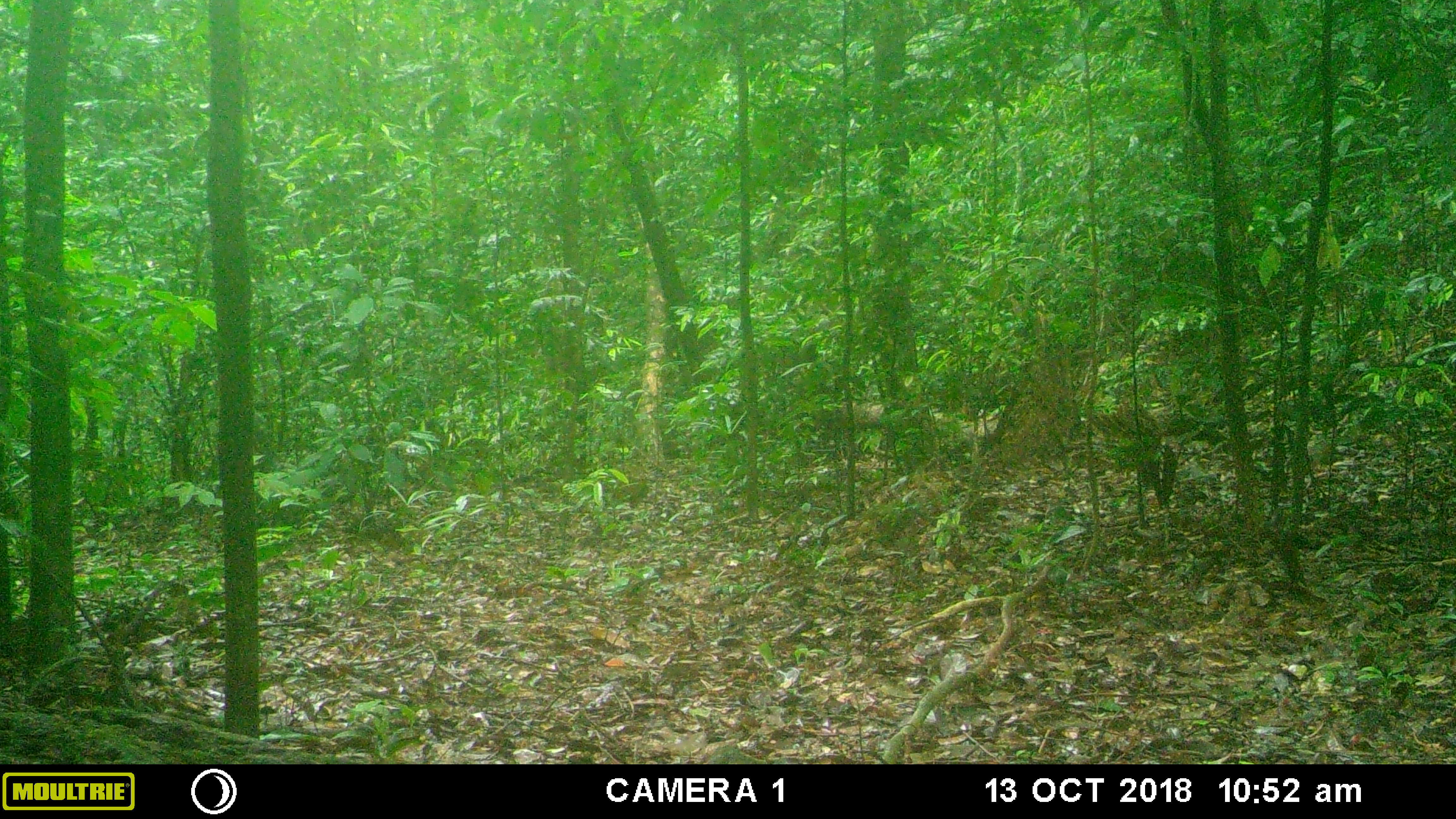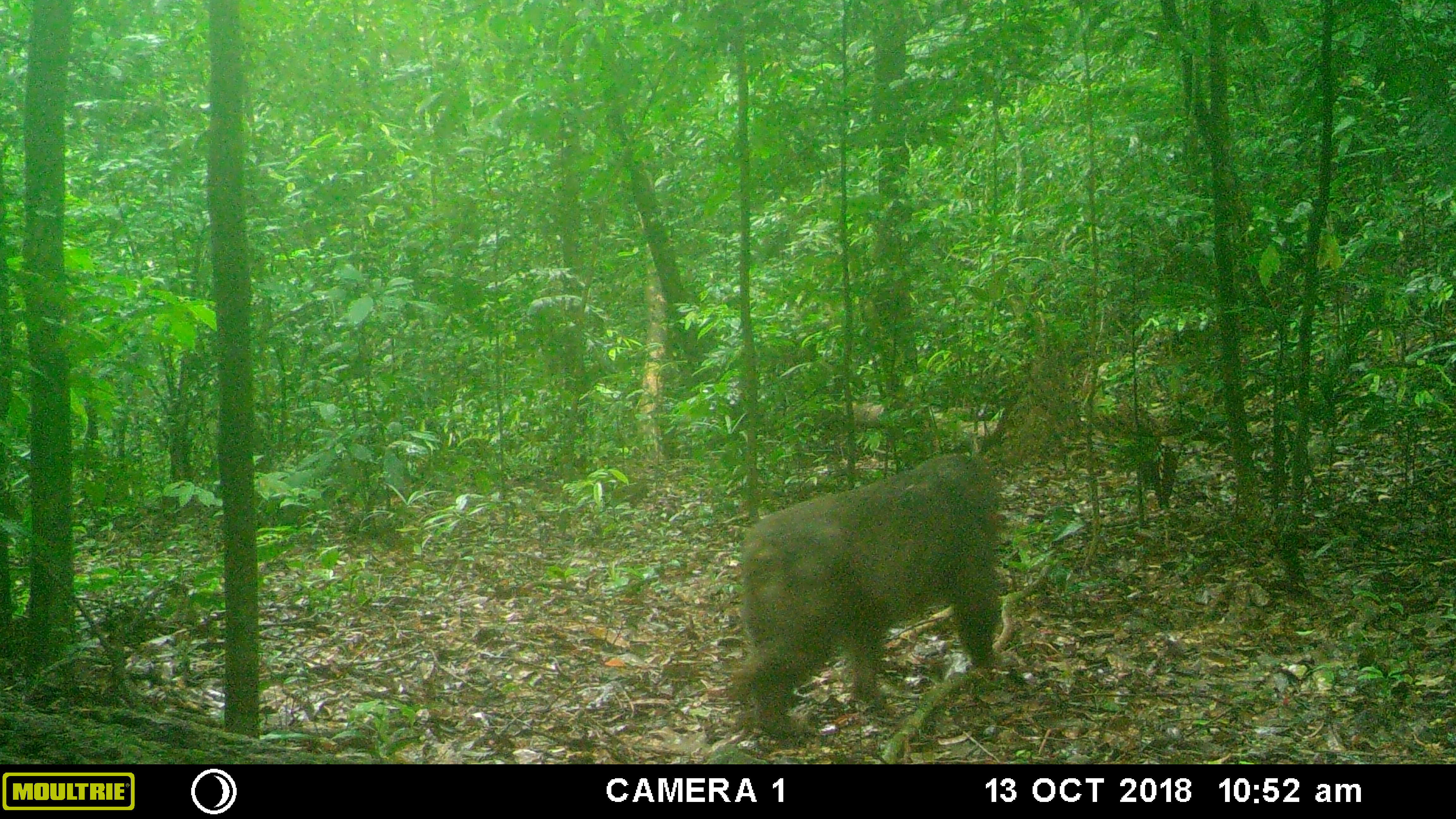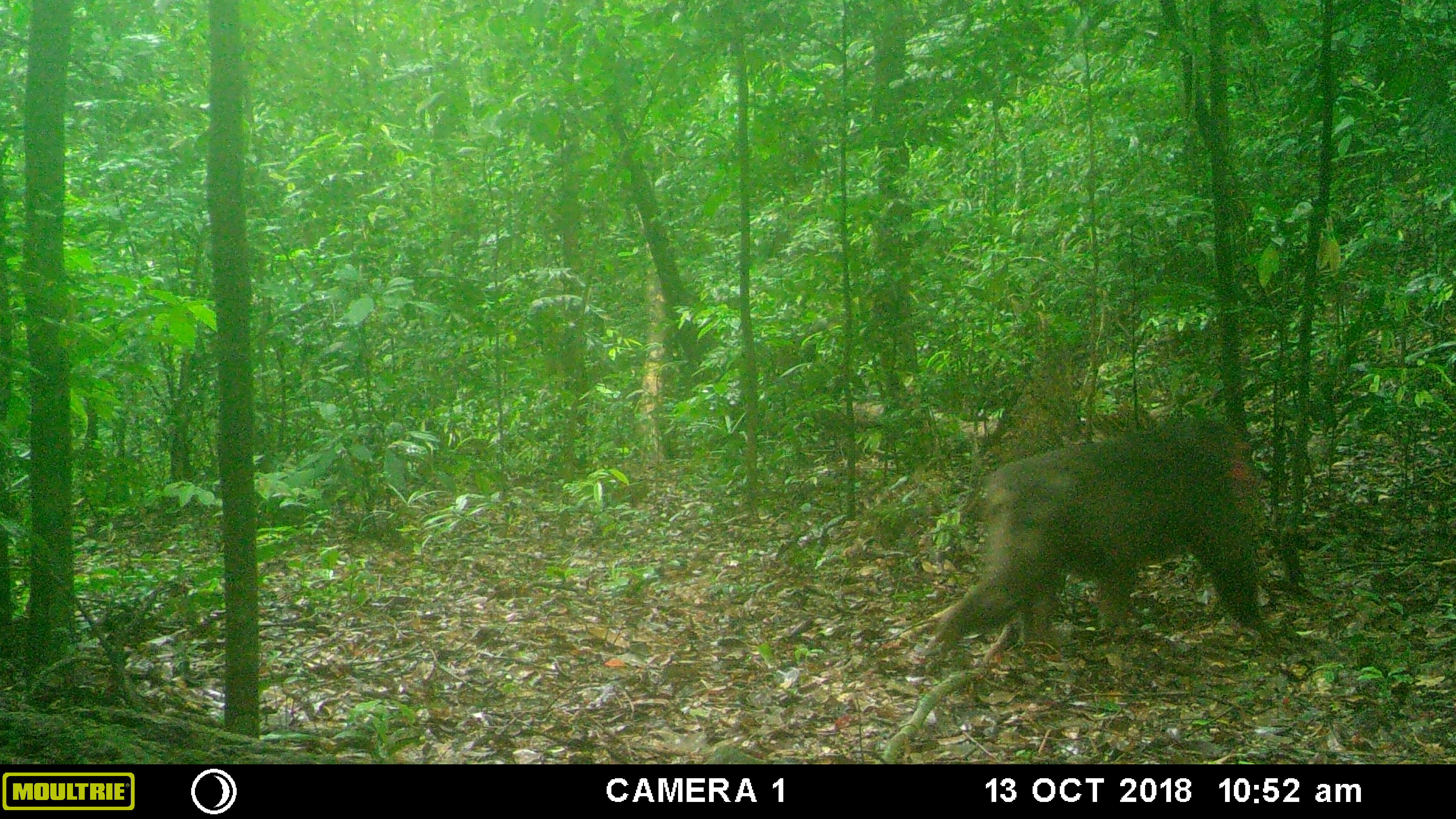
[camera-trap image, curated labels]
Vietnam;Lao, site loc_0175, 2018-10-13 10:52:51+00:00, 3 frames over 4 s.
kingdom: Animalia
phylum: Chordata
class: Mammalia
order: Primates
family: Cercopithecidae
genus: Macaca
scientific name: Macaca arctoides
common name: stump-tailed macaque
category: stump tailed macaque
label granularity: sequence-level